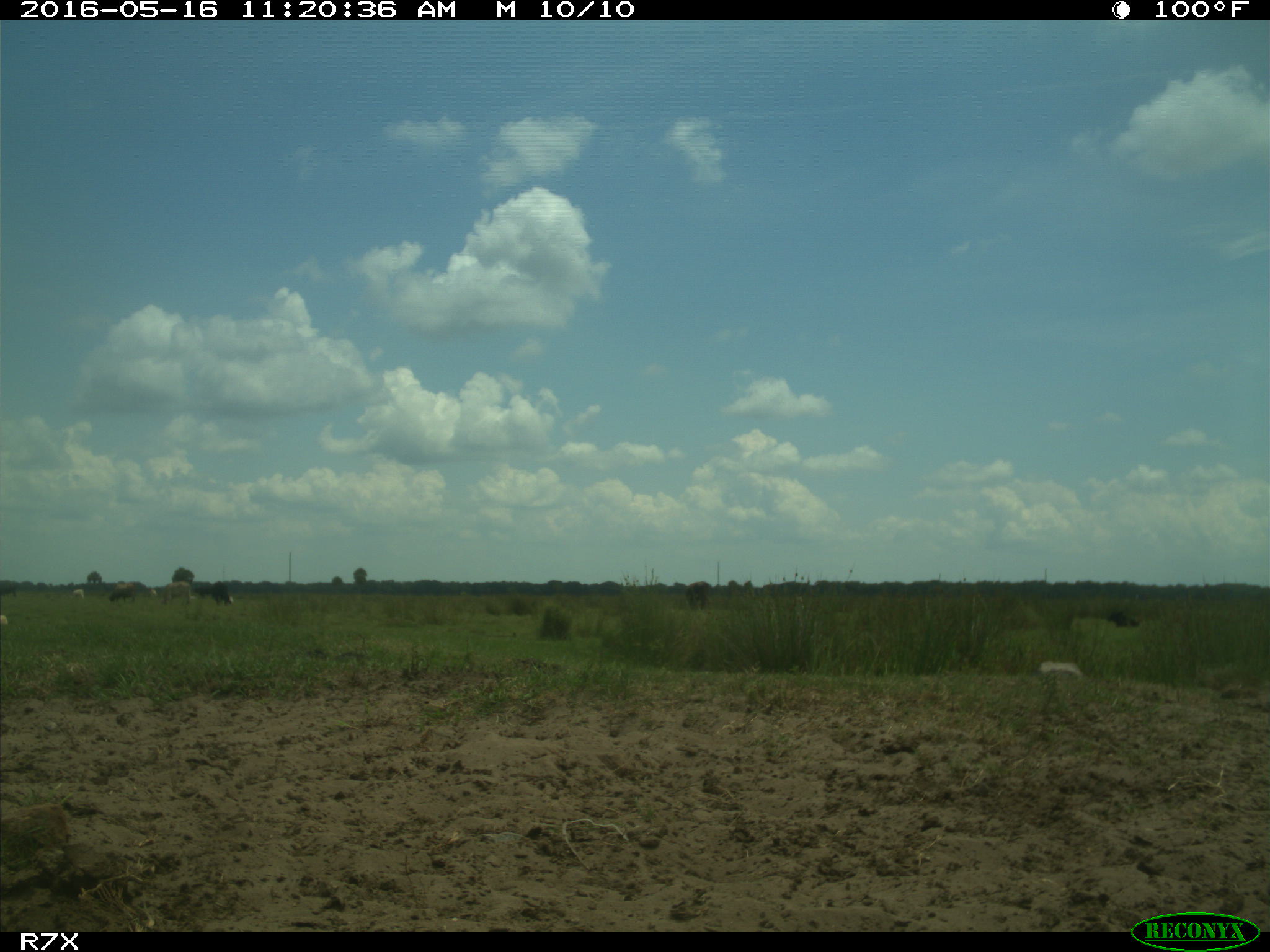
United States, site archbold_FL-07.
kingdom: Animalia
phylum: Chordata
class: Mammalia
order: Artiodactyla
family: Bovidae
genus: Bos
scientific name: Bos taurus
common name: domestic cow